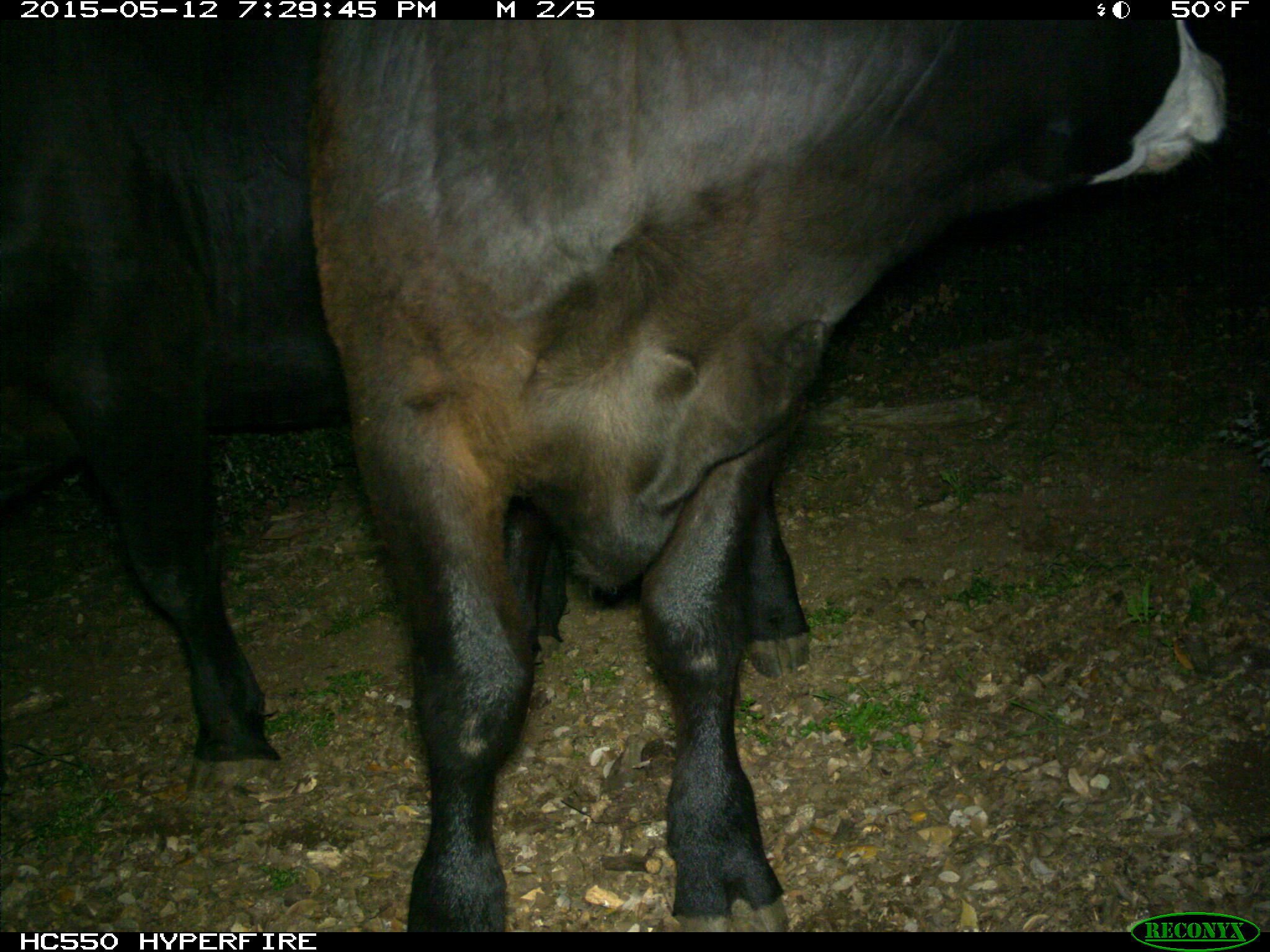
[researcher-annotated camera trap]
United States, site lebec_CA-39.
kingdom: Animalia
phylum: Chordata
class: Mammalia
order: Artiodactyla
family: Bovidae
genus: Bos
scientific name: Bos taurus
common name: domestic cow